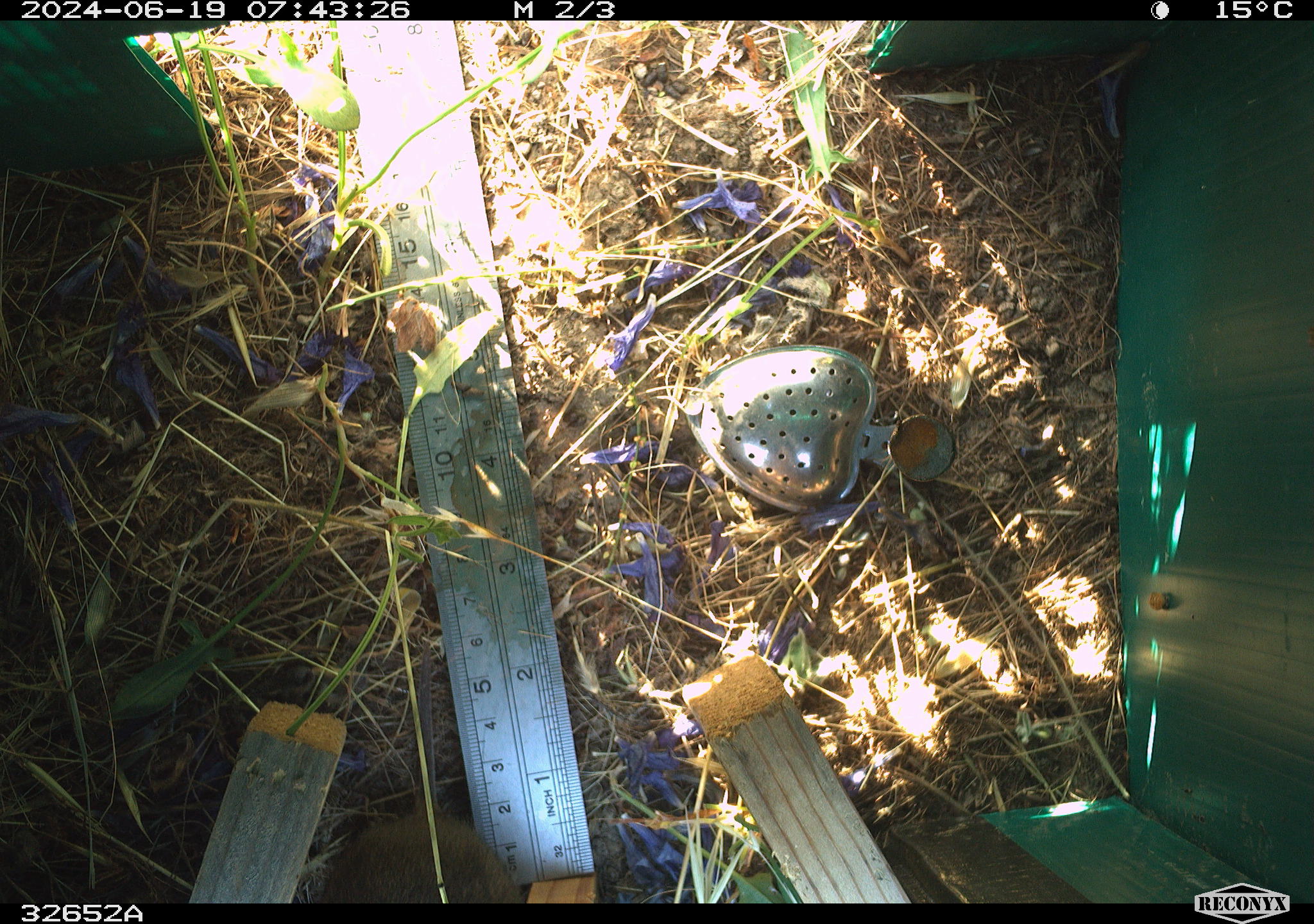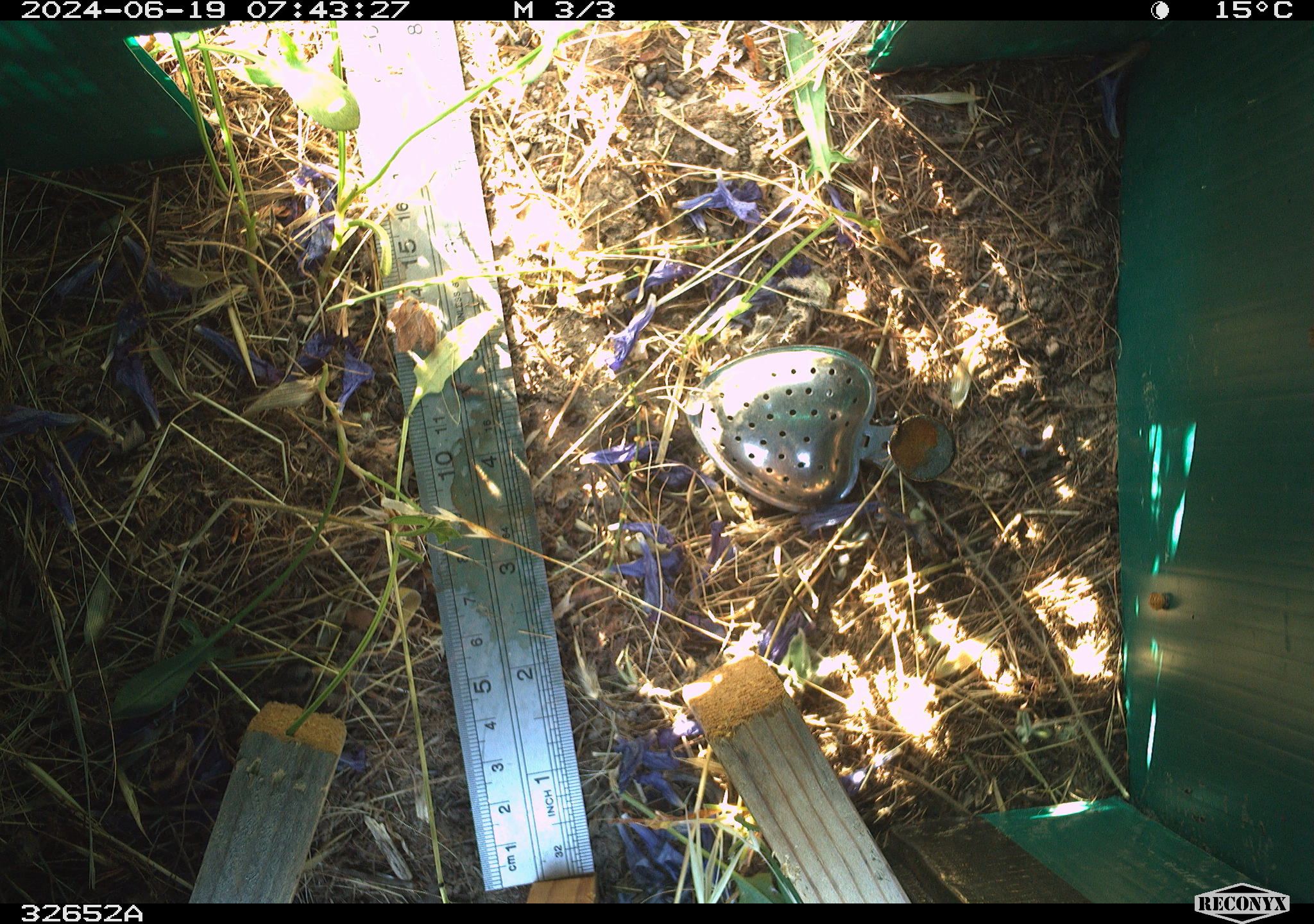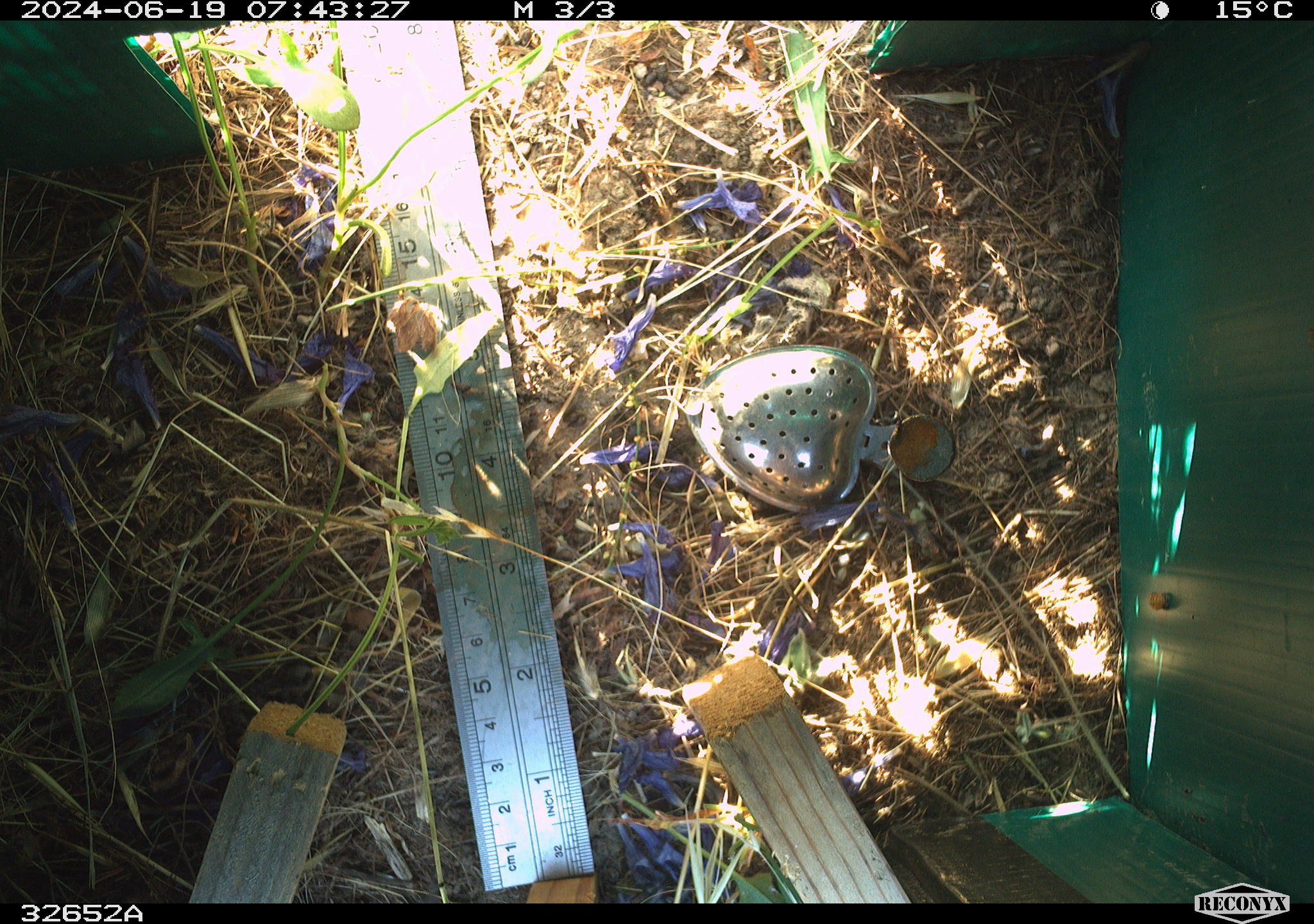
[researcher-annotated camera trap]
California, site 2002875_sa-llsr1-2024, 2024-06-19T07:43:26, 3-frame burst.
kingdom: Animalia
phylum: Chordata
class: Mammalia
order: Rodentia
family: Cricetidae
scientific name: Arvicolinae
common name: voles, lemmings, and muskrats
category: arvicolinae subfamily